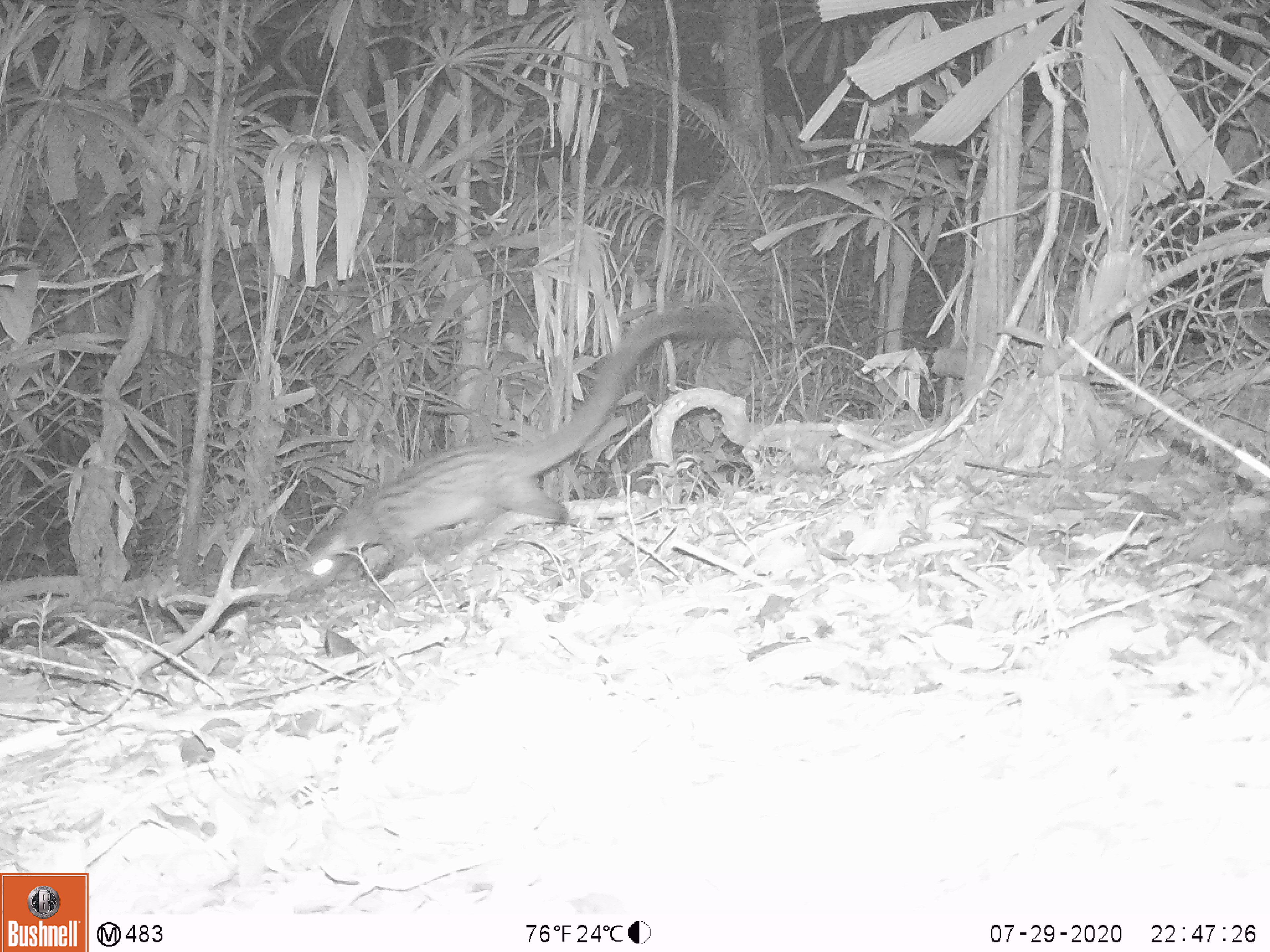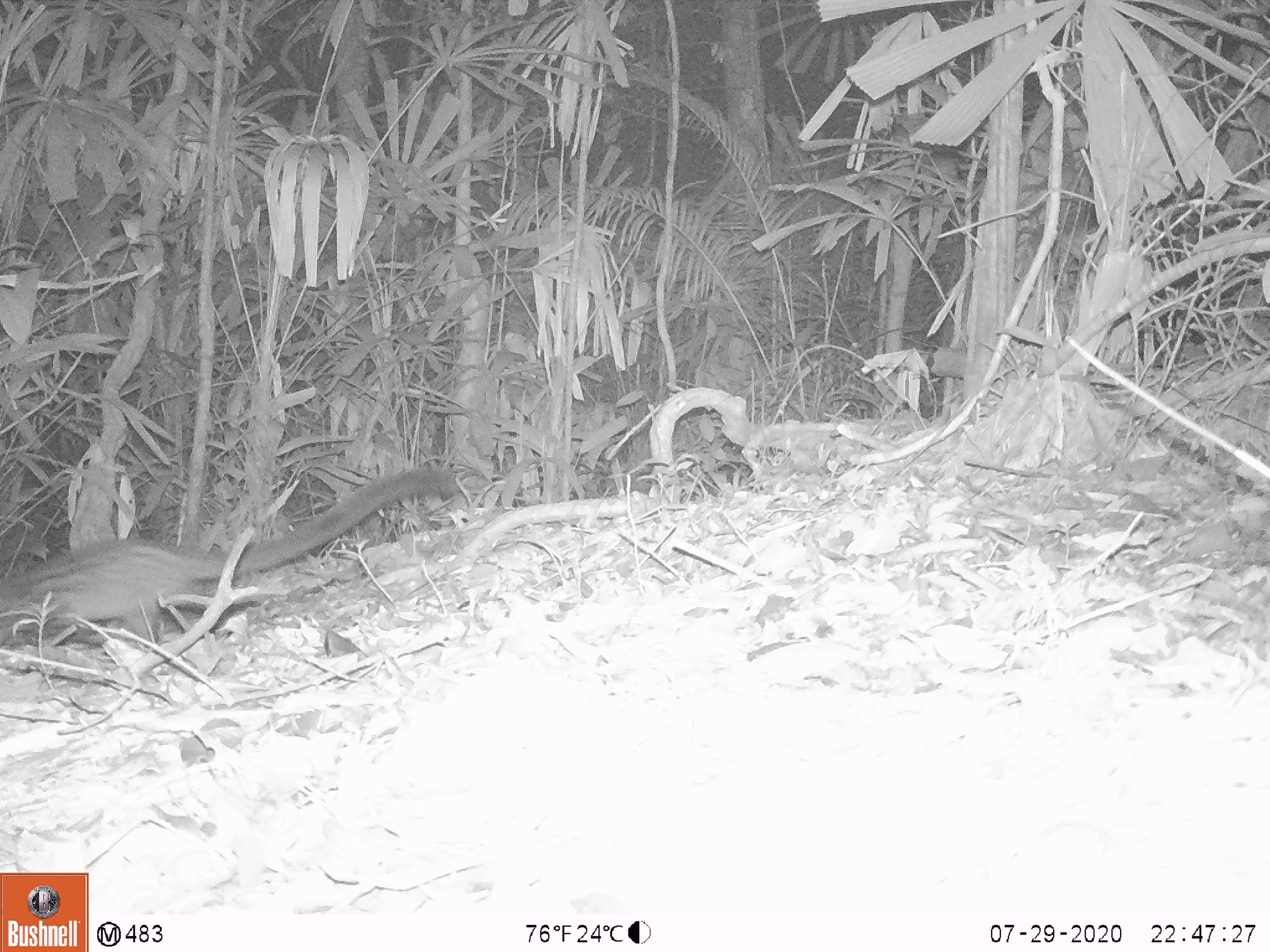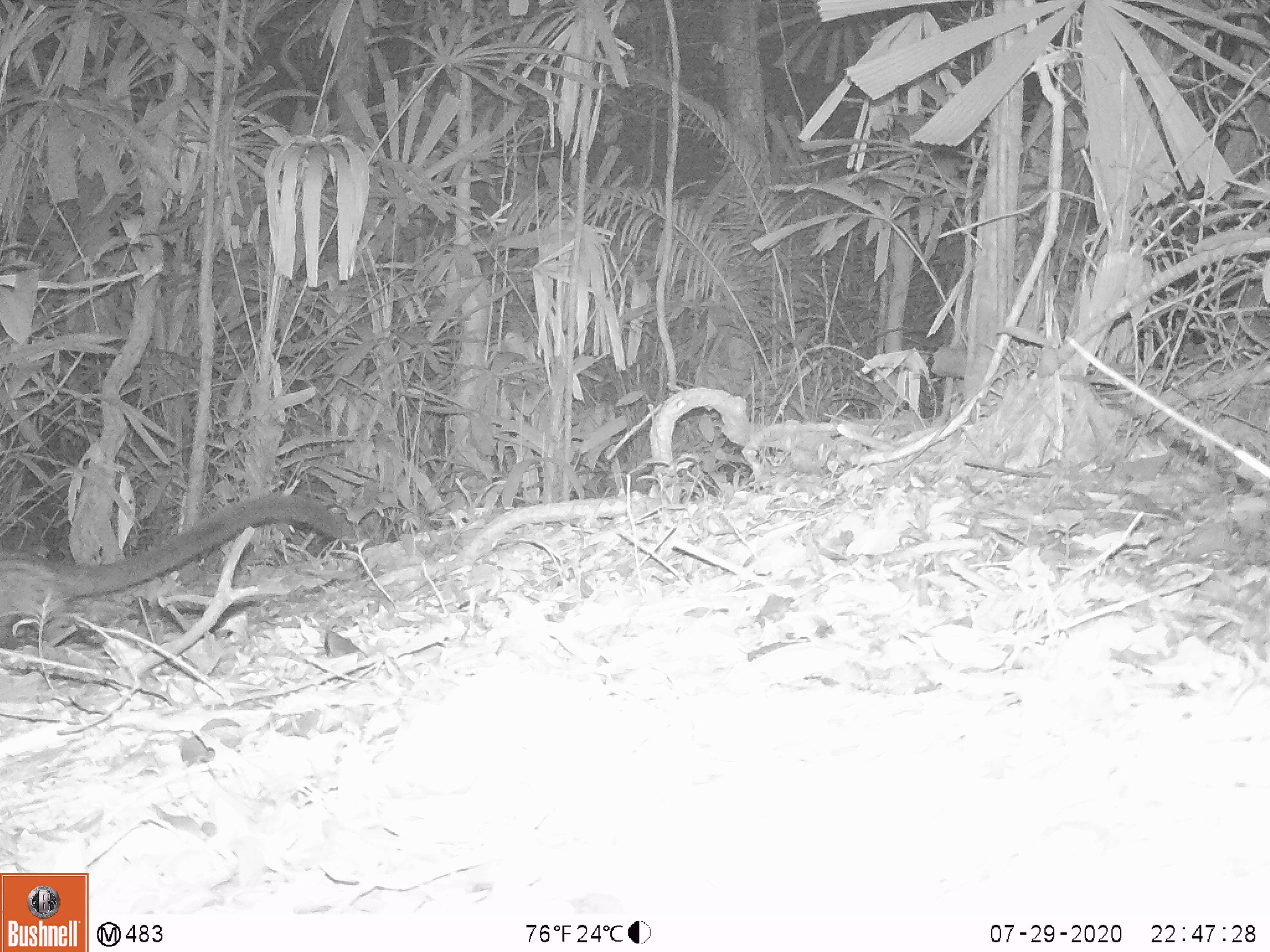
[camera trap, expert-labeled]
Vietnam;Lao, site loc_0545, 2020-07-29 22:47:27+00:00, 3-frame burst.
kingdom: Animalia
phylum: Chordata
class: Mammalia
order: Carnivora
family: Viverridae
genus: Paradoxurus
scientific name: Paradoxurus hermaphroditus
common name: common palm civet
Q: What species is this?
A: Common palm civet (Paradoxurus hermaphroditus).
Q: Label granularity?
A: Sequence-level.